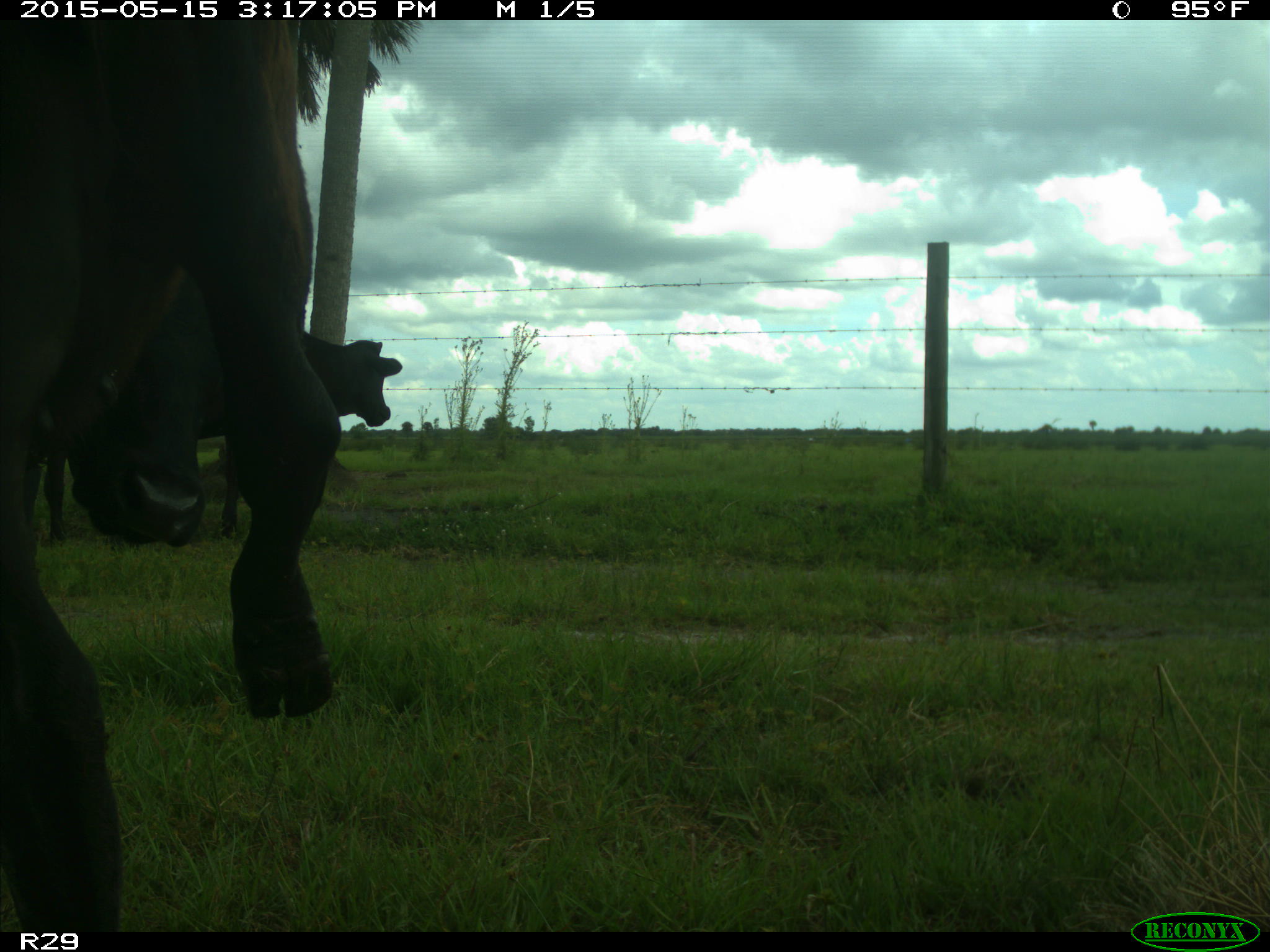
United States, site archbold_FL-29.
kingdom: Animalia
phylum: Chordata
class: Mammalia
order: Artiodactyla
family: Bovidae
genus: Bos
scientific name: Bos taurus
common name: domestic cow